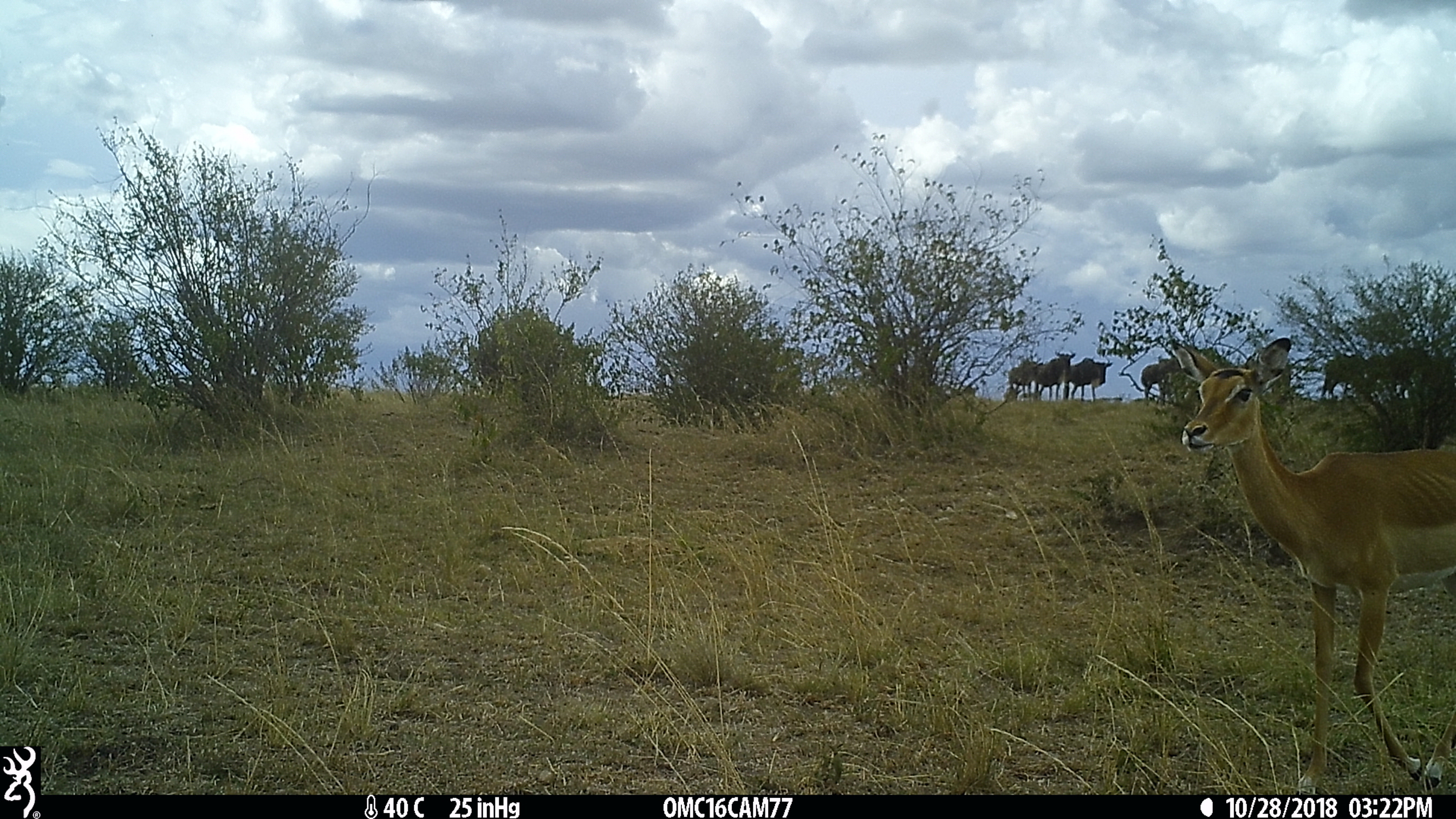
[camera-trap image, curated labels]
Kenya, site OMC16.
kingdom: Animalia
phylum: Chordata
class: Mammalia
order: Artiodactyla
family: Bovidae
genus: Connochaetes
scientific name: Connochaetes taurinus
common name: blue wildebeest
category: wildebeest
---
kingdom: Animalia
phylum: Chordata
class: Mammalia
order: Artiodactyla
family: Bovidae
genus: Aepyceros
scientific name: Aepyceros melampus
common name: impala